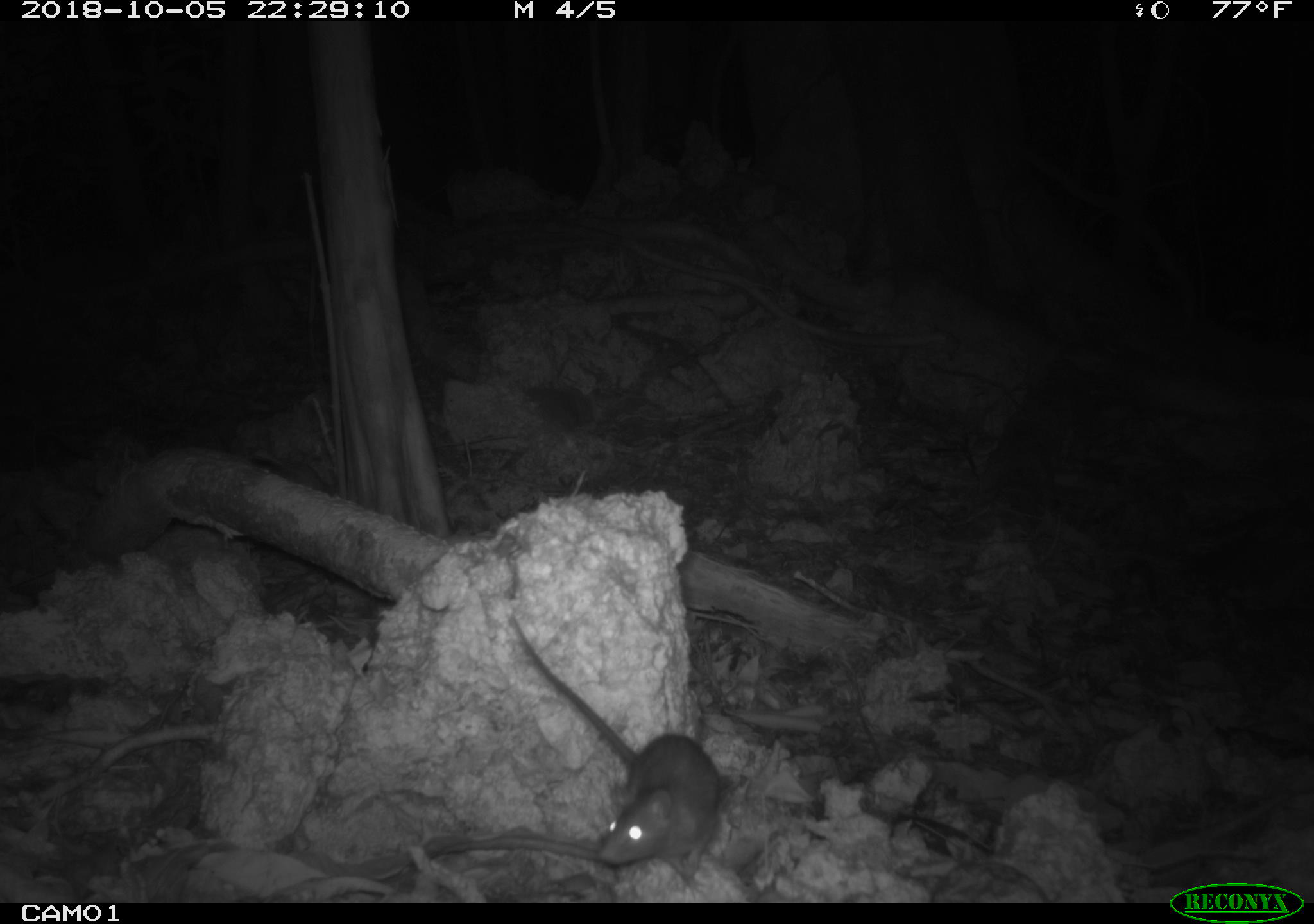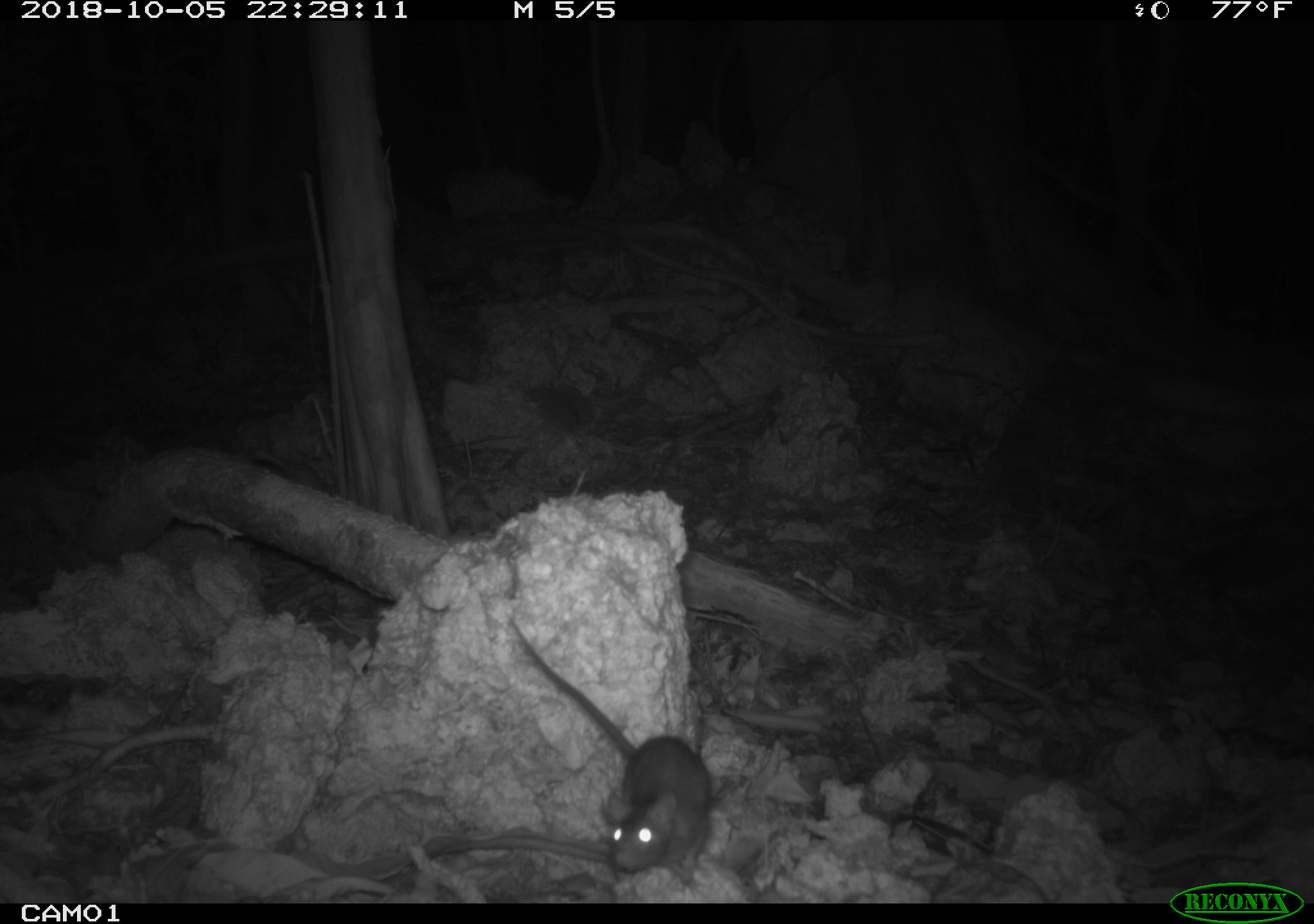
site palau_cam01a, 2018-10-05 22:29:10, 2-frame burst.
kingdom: Animalia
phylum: Chordata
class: Mammalia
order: Rodentia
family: Muridae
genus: Rattus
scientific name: Rattus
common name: rat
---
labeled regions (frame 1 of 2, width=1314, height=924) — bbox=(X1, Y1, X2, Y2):
rat: bbox=(501, 606, 721, 884)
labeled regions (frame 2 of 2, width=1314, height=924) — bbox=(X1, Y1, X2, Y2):
rat: bbox=(507, 616, 710, 888)